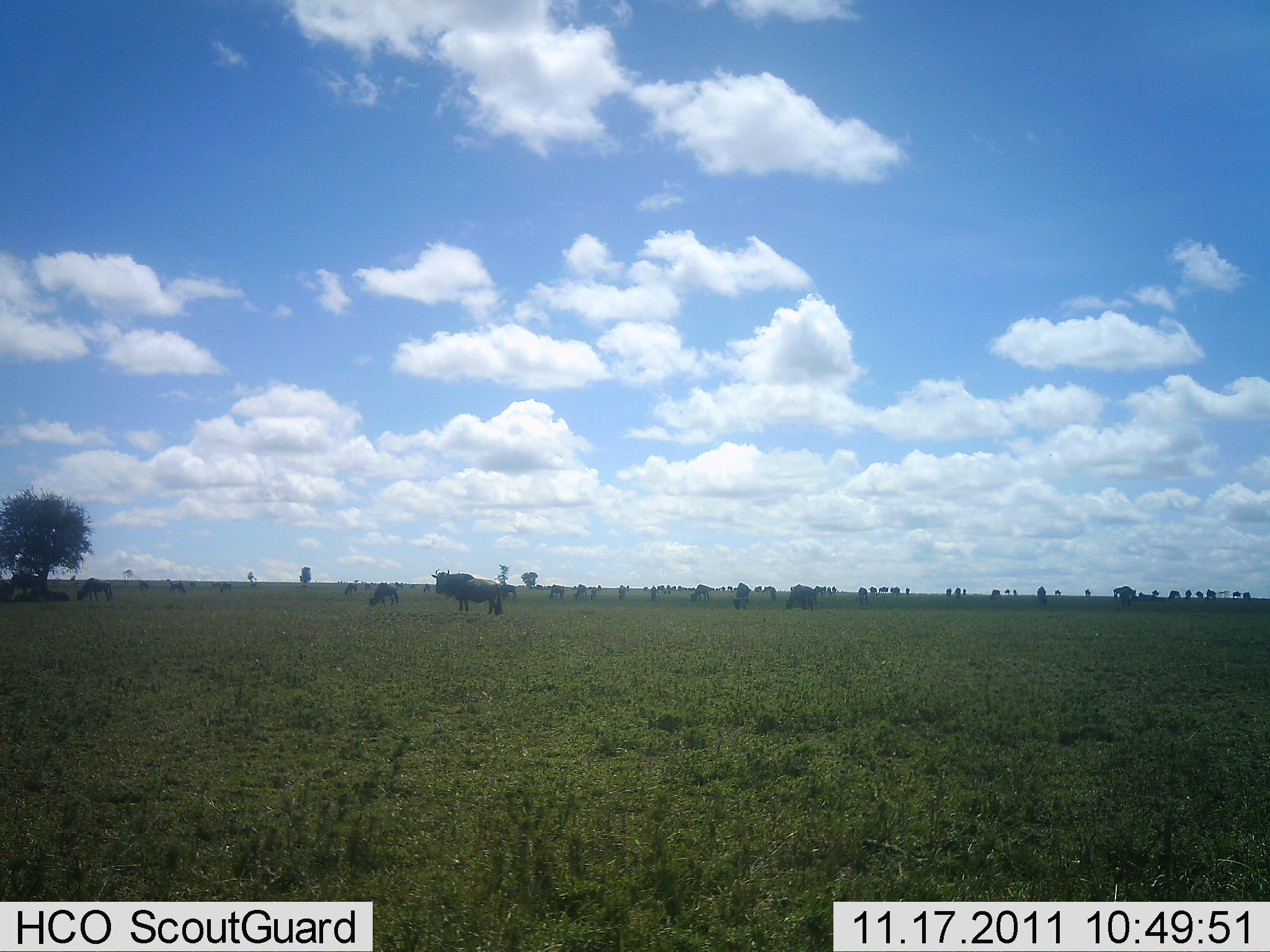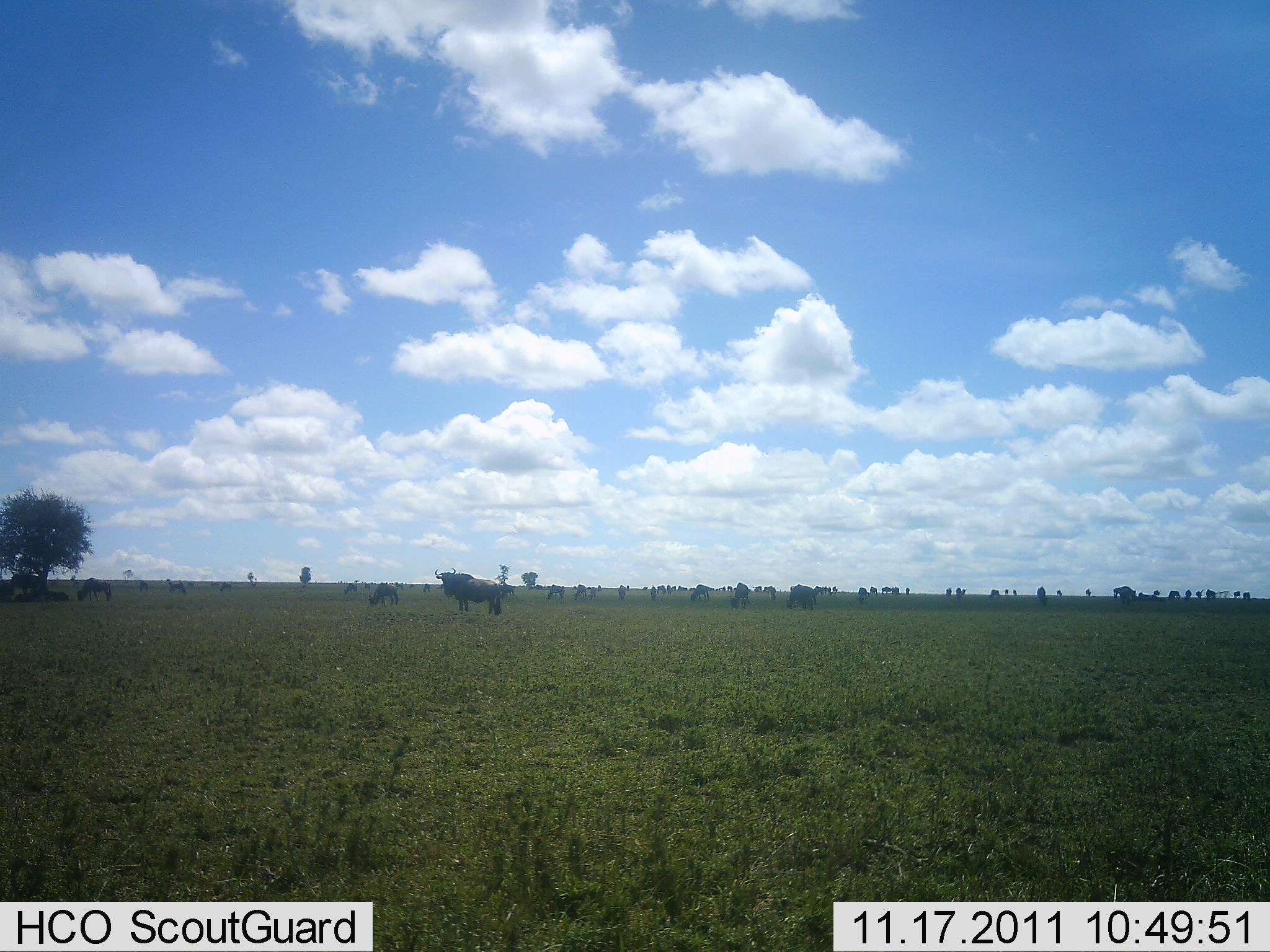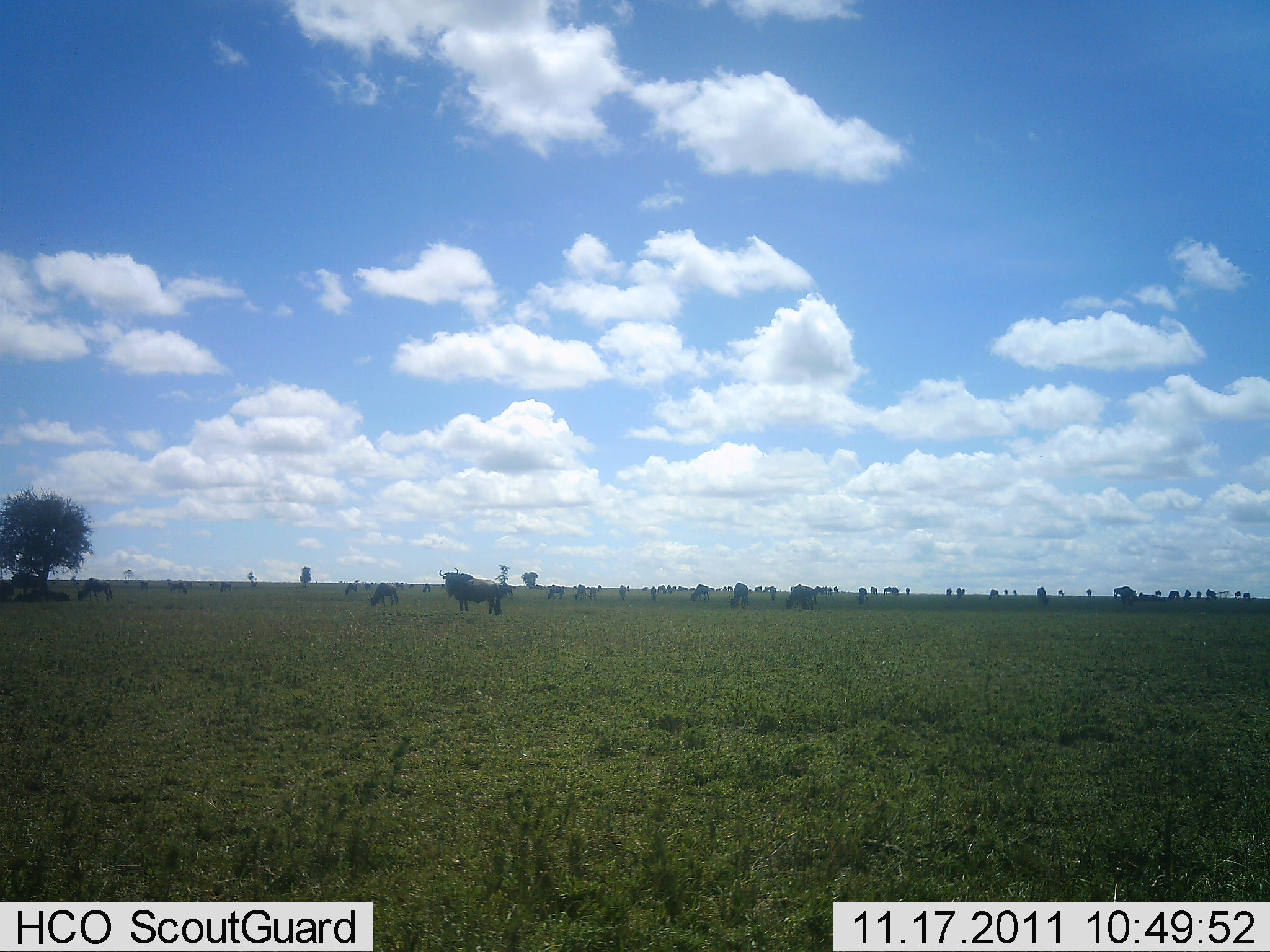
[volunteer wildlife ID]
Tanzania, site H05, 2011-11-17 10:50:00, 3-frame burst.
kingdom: Animalia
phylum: Chordata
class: Mammalia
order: Artiodactyla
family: Bovidae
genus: Connochaetes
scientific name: Connochaetes taurinus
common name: blue wildebeest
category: wildebeest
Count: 11-50.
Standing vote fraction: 85%.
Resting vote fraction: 8%.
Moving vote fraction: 8%.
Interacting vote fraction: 0%.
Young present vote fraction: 0%.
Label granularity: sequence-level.